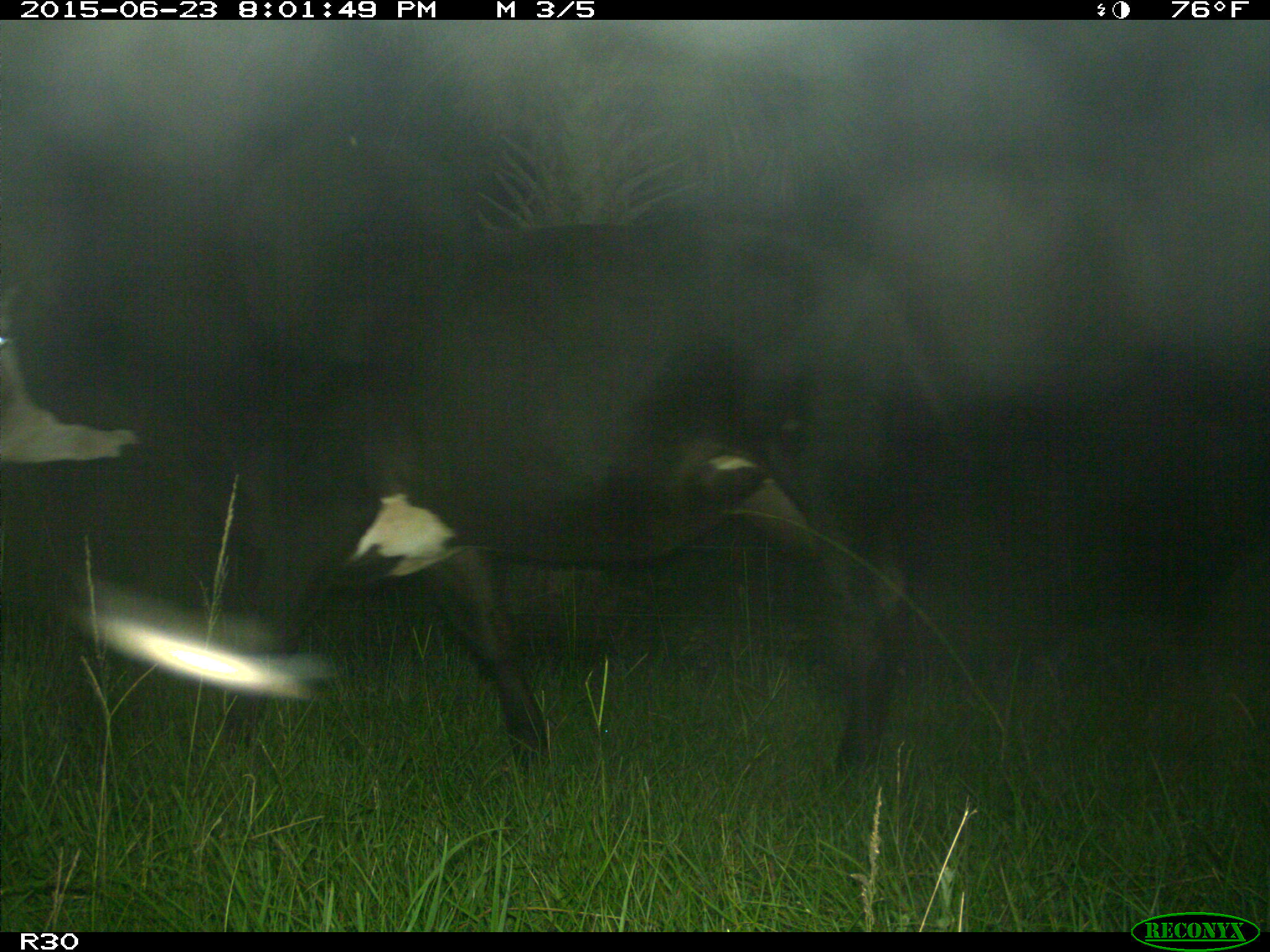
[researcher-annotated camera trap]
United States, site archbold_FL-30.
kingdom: Animalia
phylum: Chordata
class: Mammalia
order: Artiodactyla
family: Bovidae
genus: Bos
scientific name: Bos taurus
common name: domestic cow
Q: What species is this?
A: Bos taurus (domestic cow).